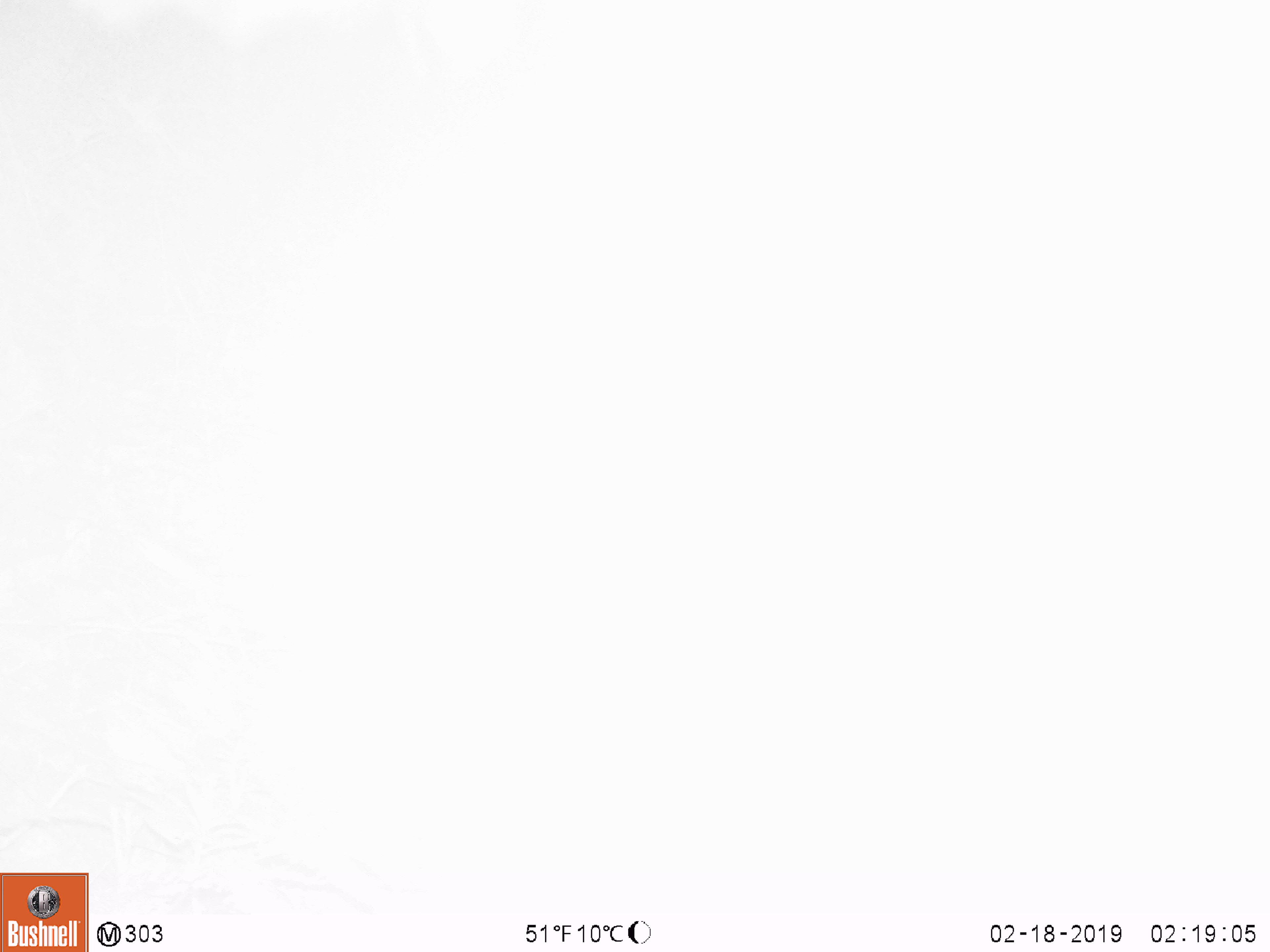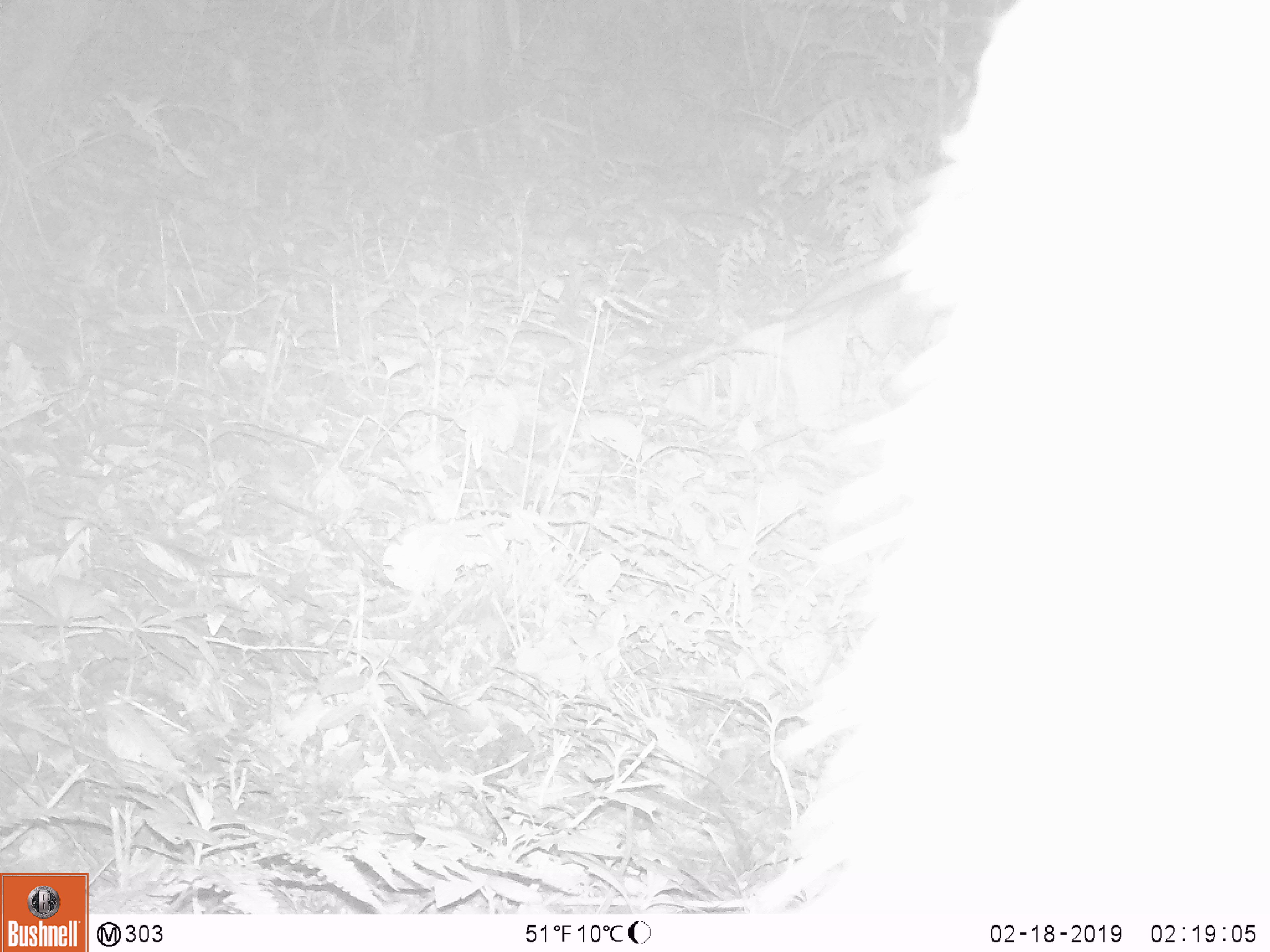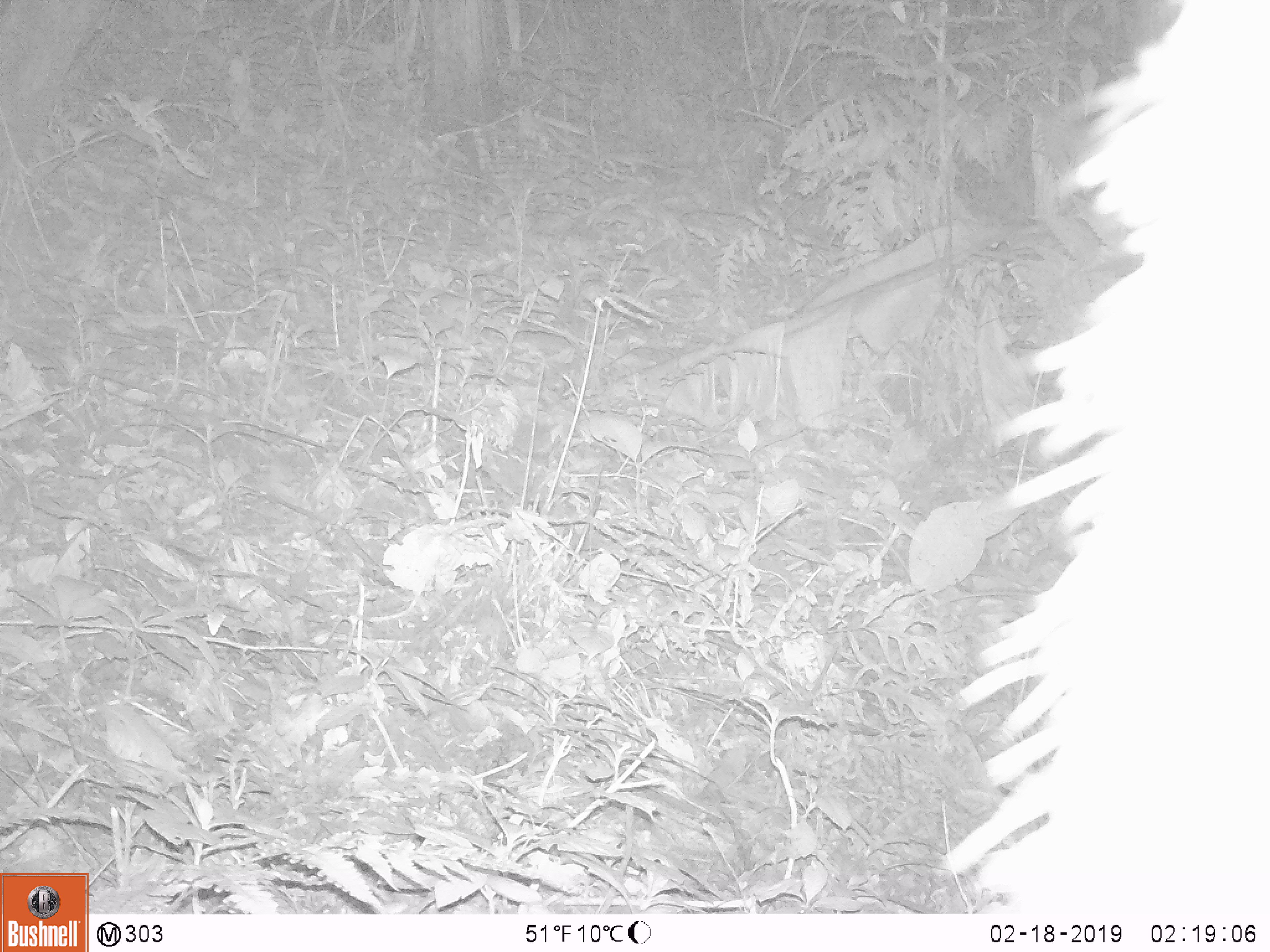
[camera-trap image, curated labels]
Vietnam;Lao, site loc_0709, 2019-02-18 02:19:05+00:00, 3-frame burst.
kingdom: Animalia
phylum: Chordata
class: Mammalia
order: Artiodactyla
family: Bovidae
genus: Capricornis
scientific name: Capricornis sumatraensis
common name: chinese serow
Chinese serow (Capricornis sumatraensis). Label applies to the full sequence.